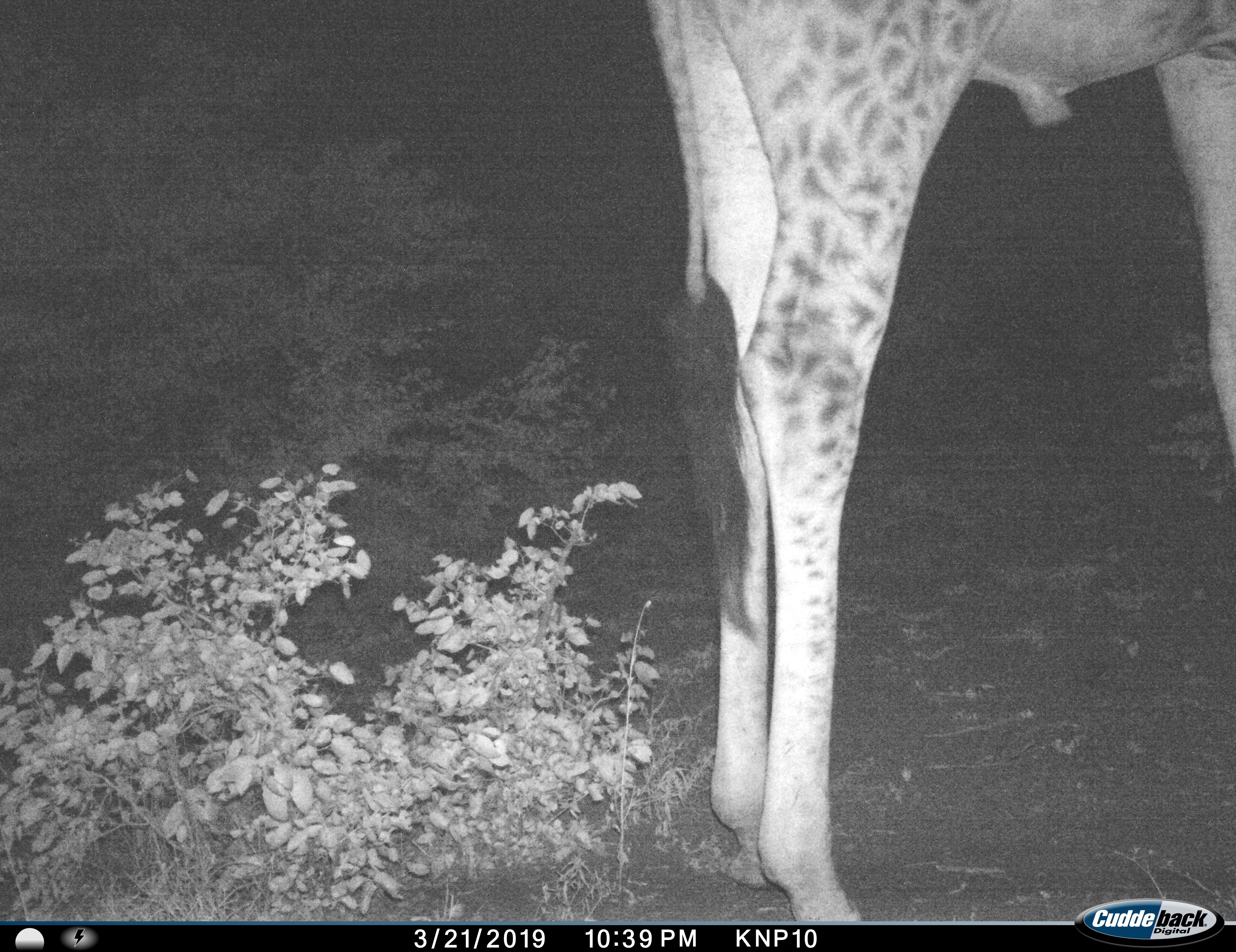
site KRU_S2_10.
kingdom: Animalia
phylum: Chordata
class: Mammalia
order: Artiodactyla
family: Giraffidae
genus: Giraffa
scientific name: Giraffa camelopardalis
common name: giraffe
Giraffe (Giraffa camelopardalis), count 1. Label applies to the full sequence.